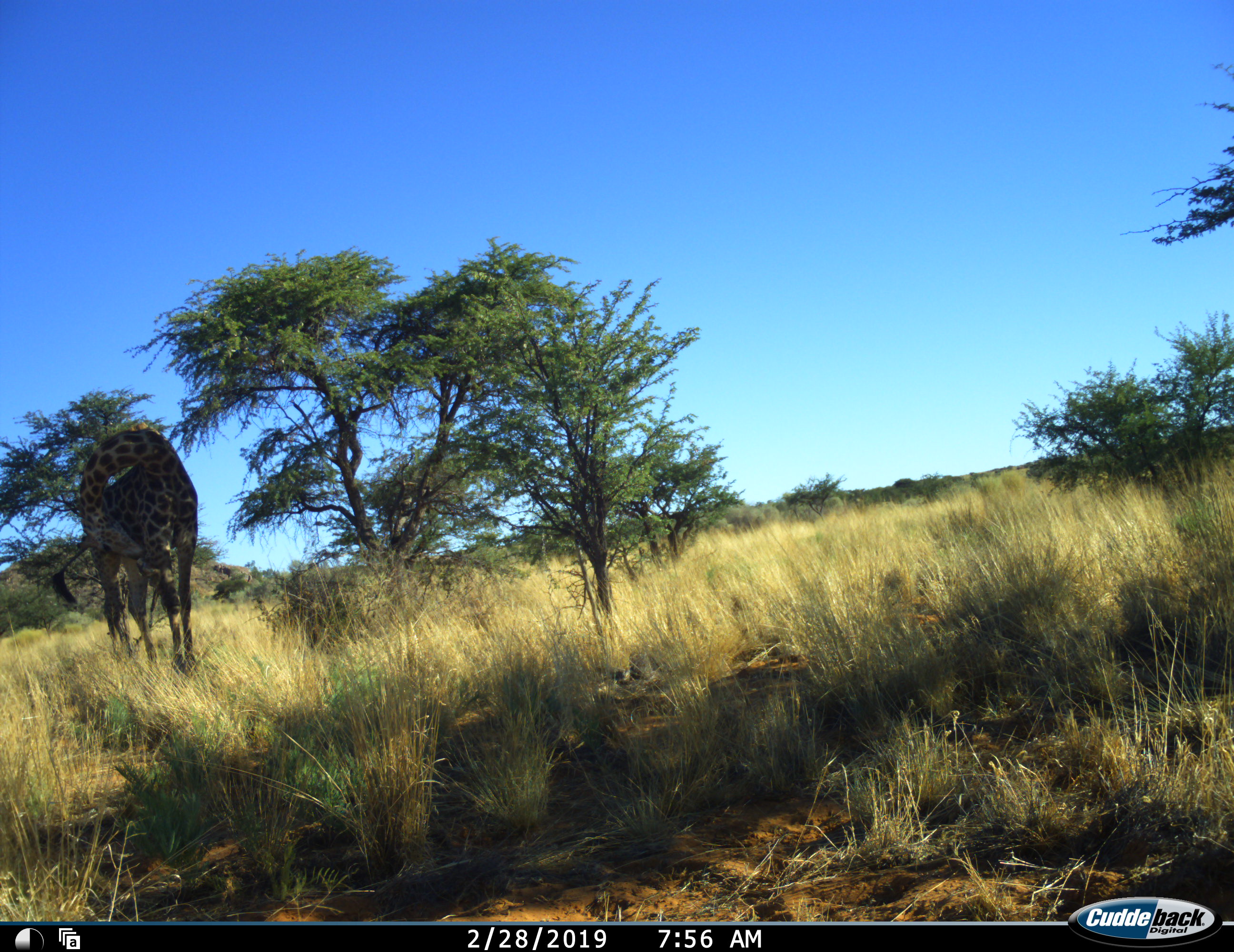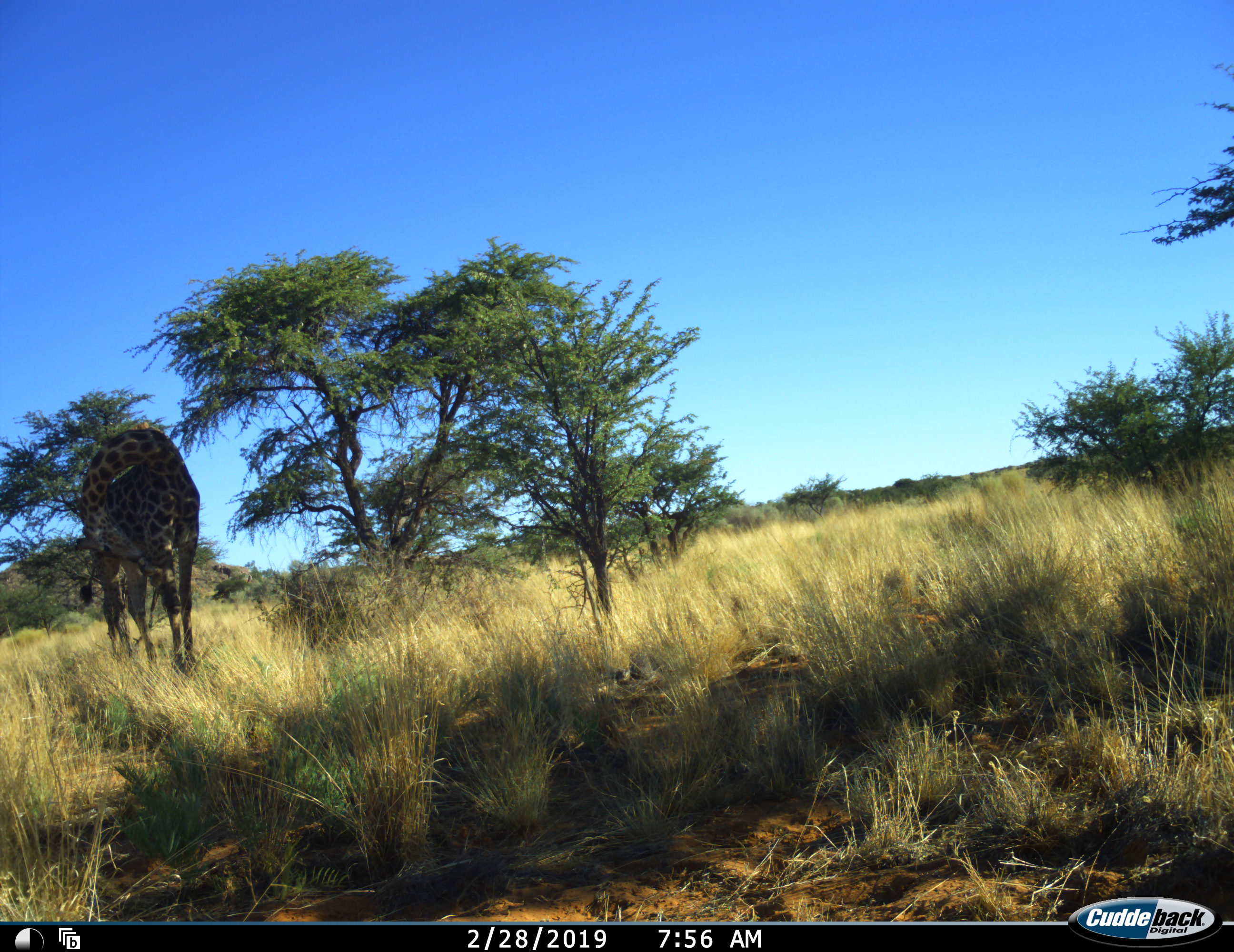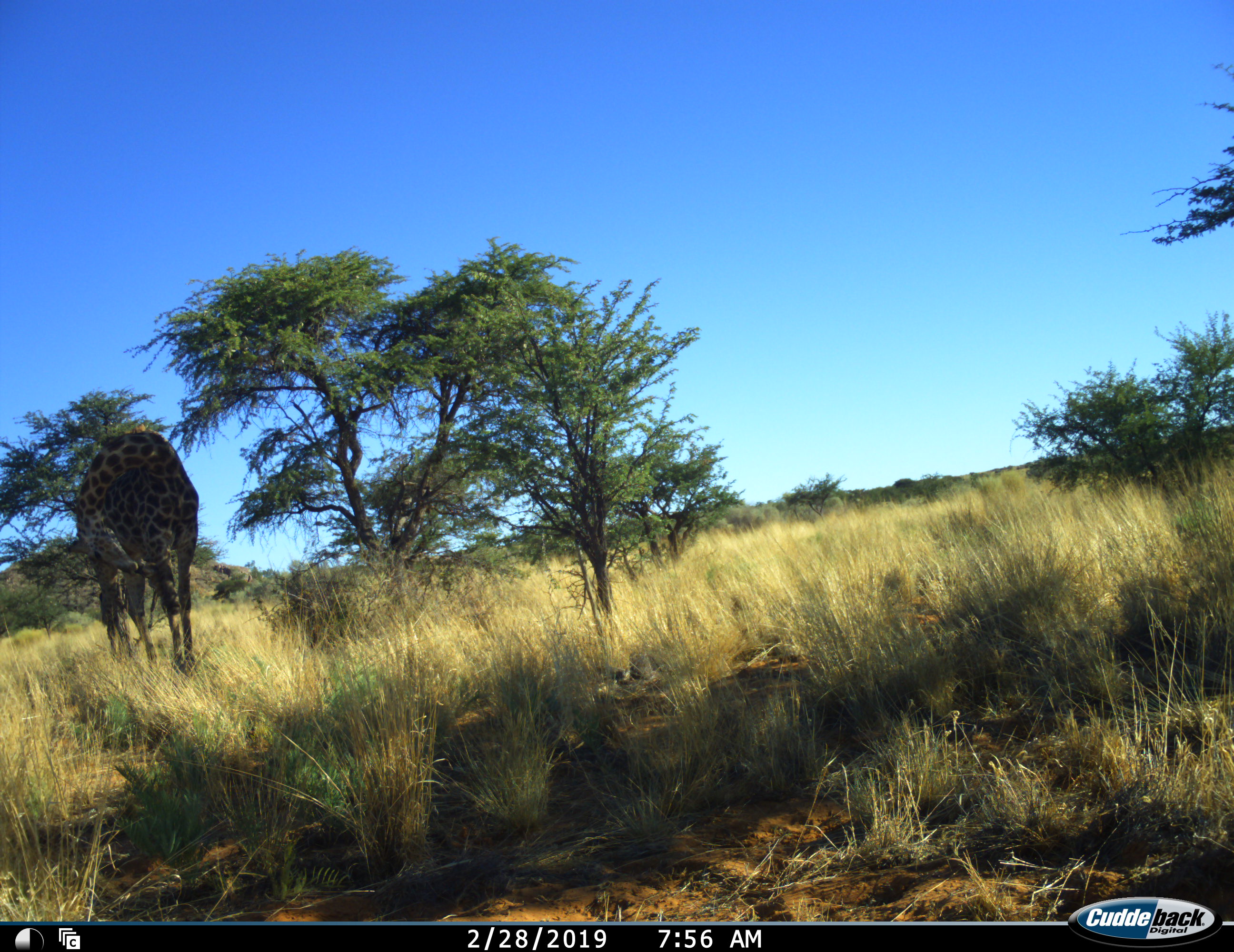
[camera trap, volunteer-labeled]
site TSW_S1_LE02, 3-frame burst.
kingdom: Animalia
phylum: Chordata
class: Mammalia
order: Artiodactyla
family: Giraffidae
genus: Giraffa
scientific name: Giraffa camelopardalis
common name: giraffe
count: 1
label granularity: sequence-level